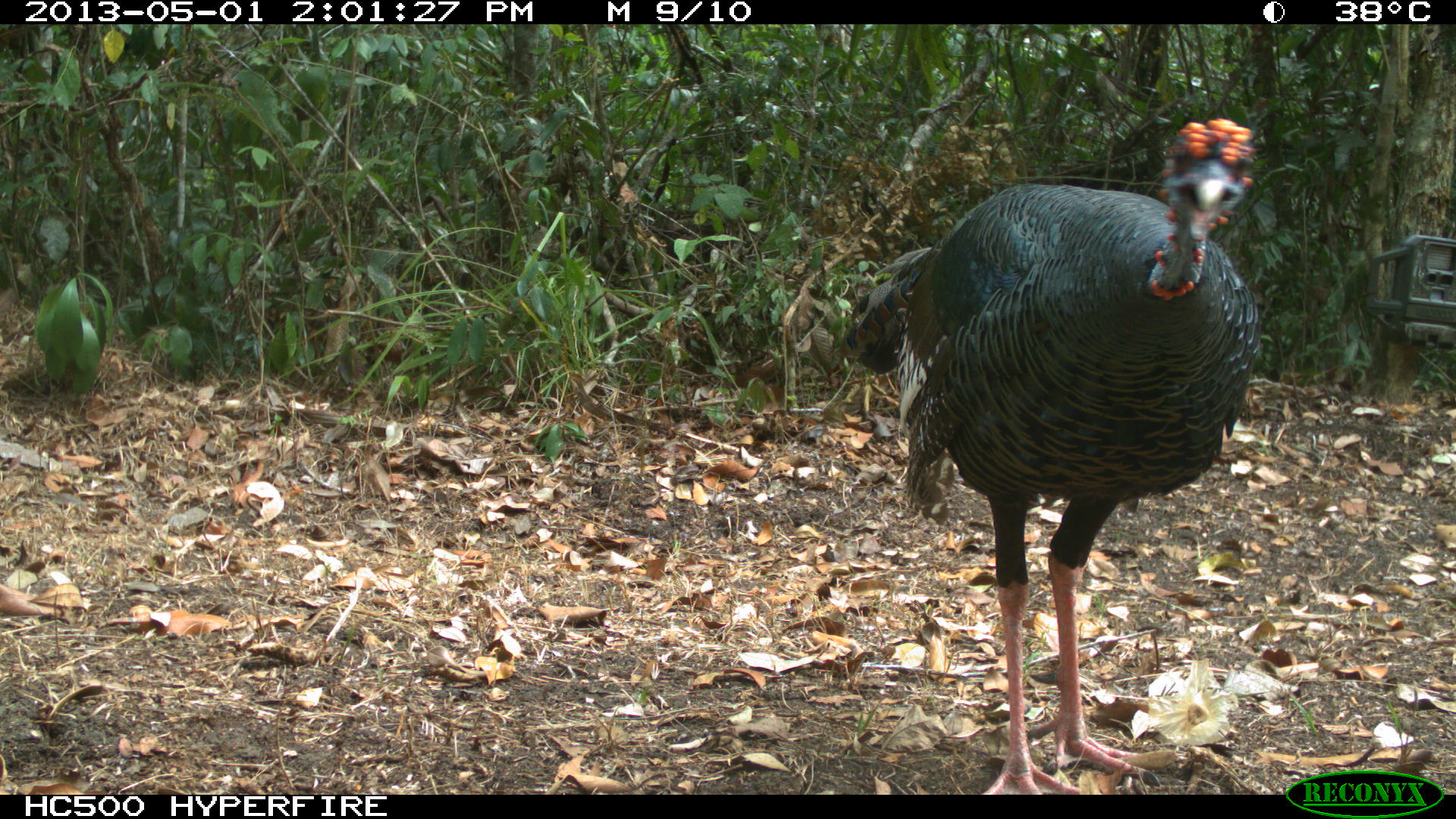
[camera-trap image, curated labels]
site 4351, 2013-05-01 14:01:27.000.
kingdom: Animalia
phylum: Chordata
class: Aves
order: Galliformes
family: Phasianidae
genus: Meleagris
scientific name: Meleagris ocellata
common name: ocellated turkey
Meleagris ocellata (ocellated turkey), count 1.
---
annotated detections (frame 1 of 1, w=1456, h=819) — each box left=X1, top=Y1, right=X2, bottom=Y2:
meleagris ocellata: left=842, top=117, right=1257, bottom=795